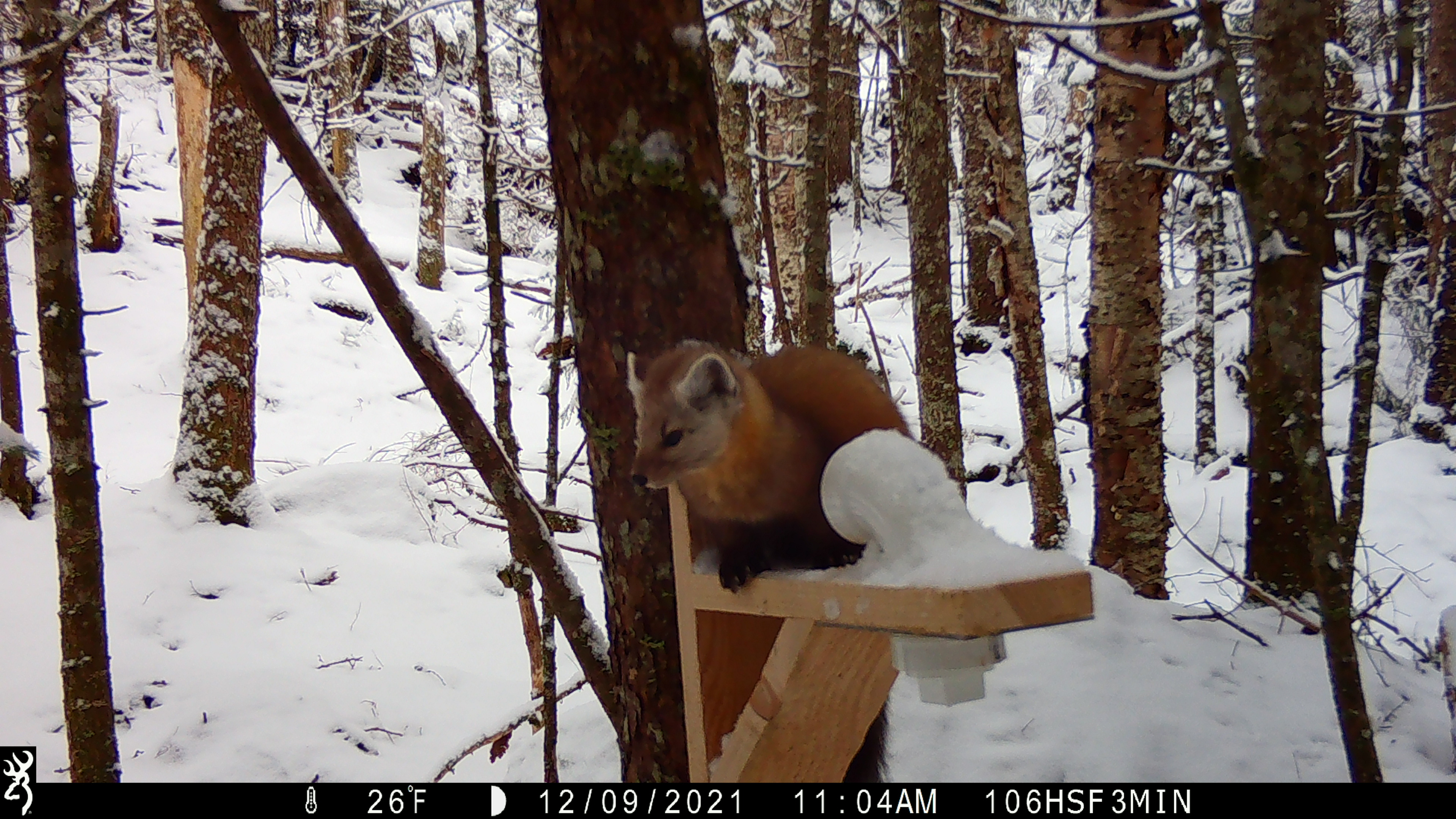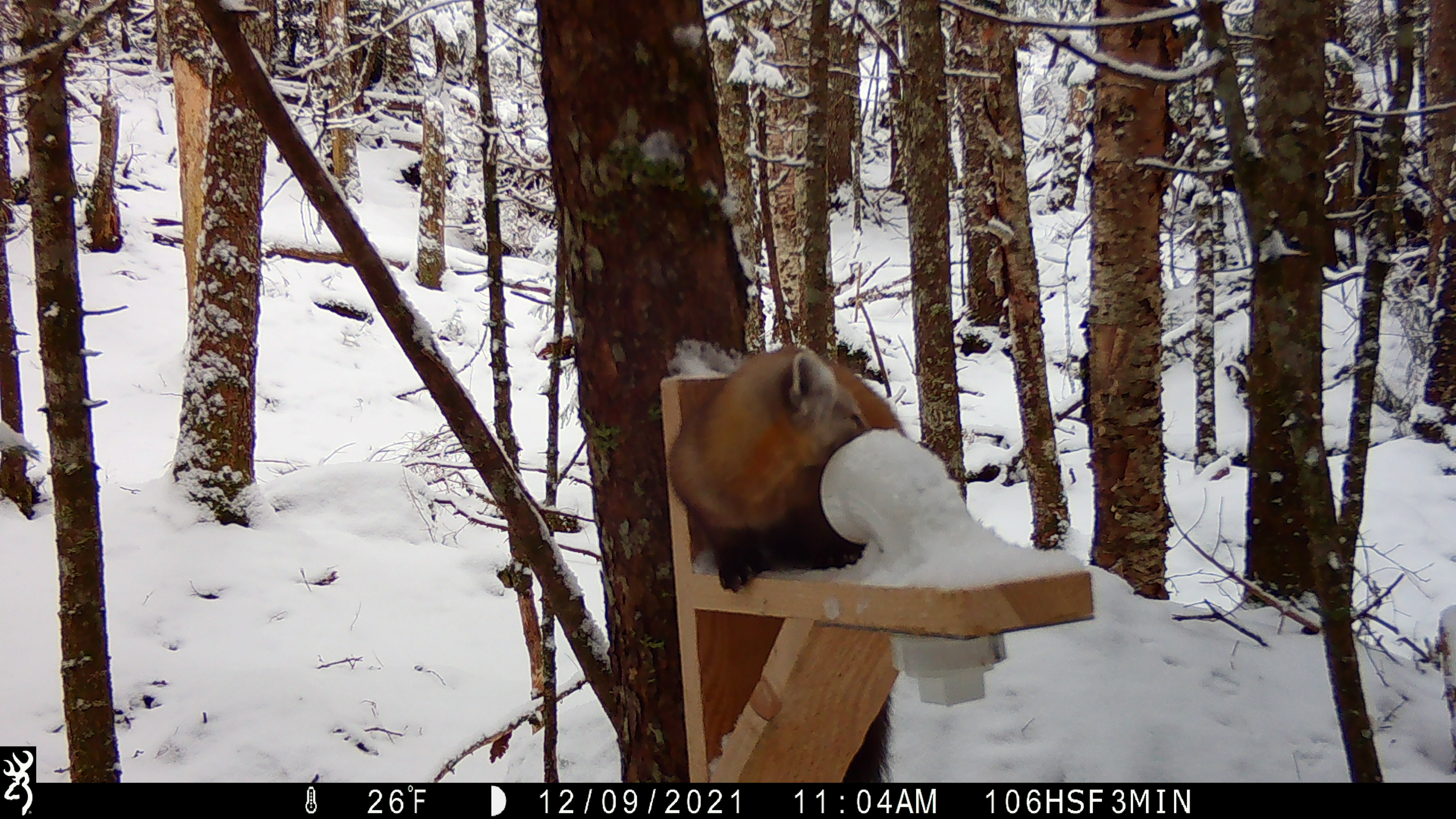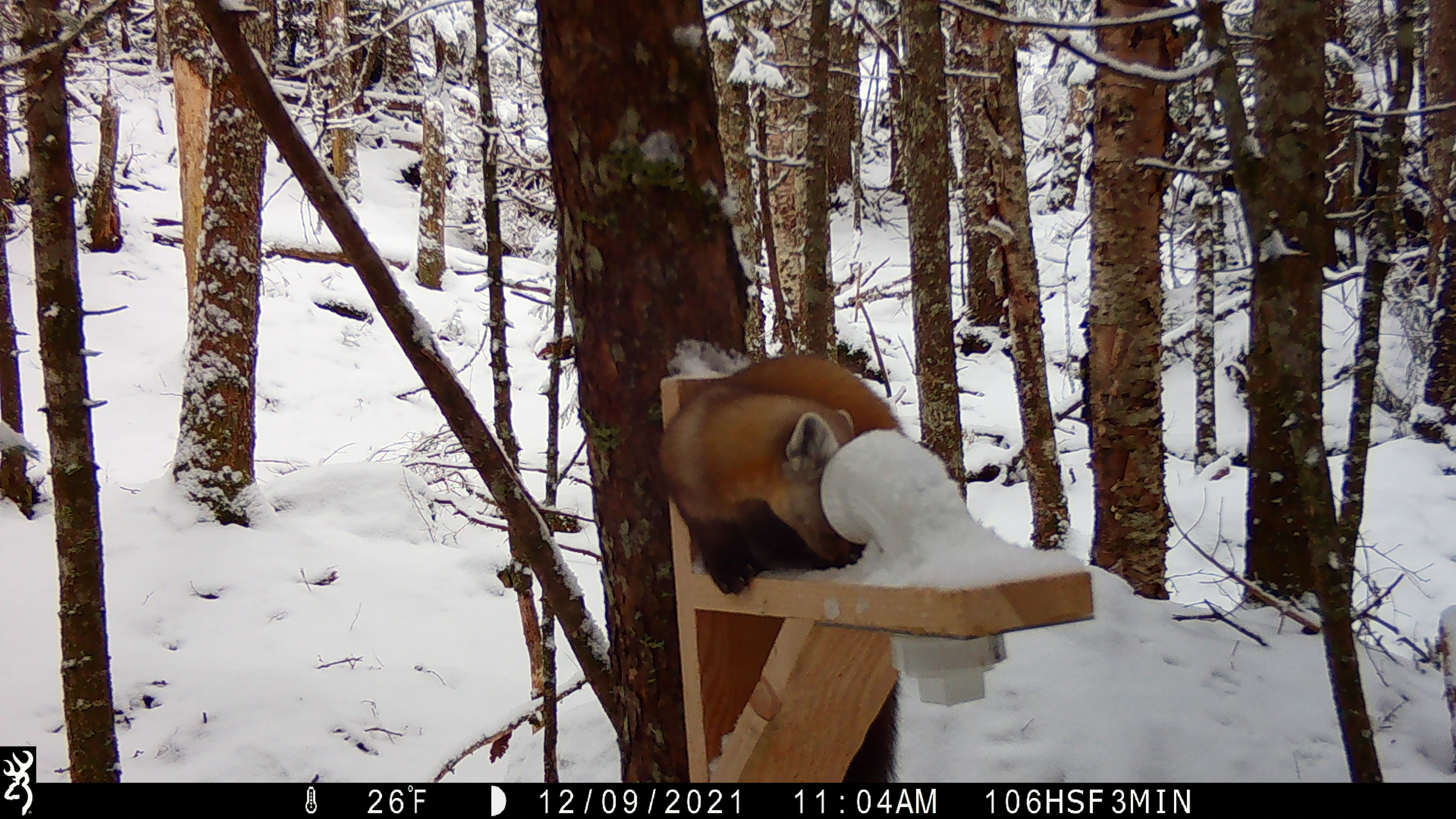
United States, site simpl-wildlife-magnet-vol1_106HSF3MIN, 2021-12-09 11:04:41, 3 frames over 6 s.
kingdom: Animalia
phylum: Chordata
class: Mammalia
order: Carnivora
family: Mustelidae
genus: Martes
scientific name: Martes americana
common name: american marten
American marten (Martes americana).